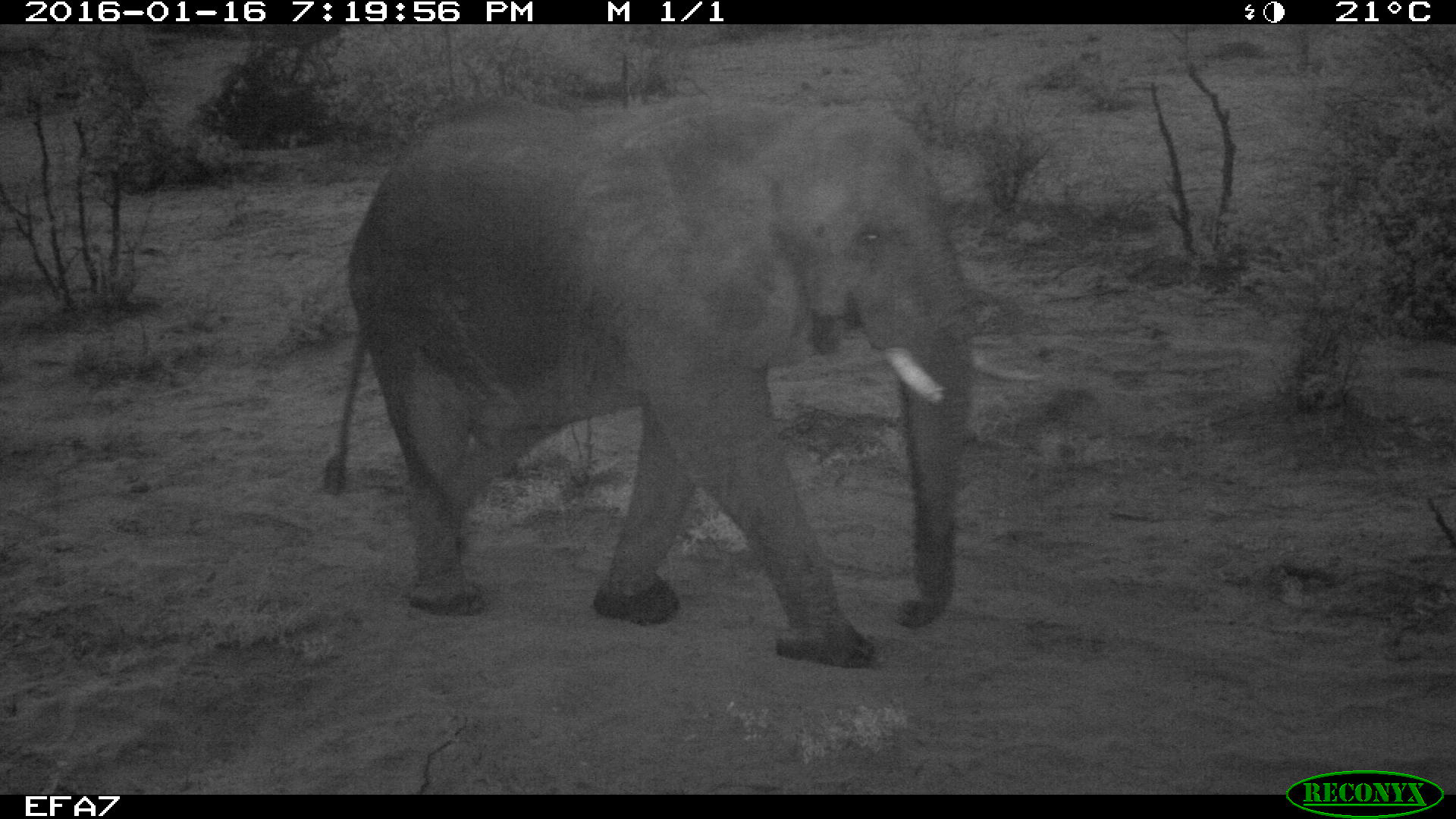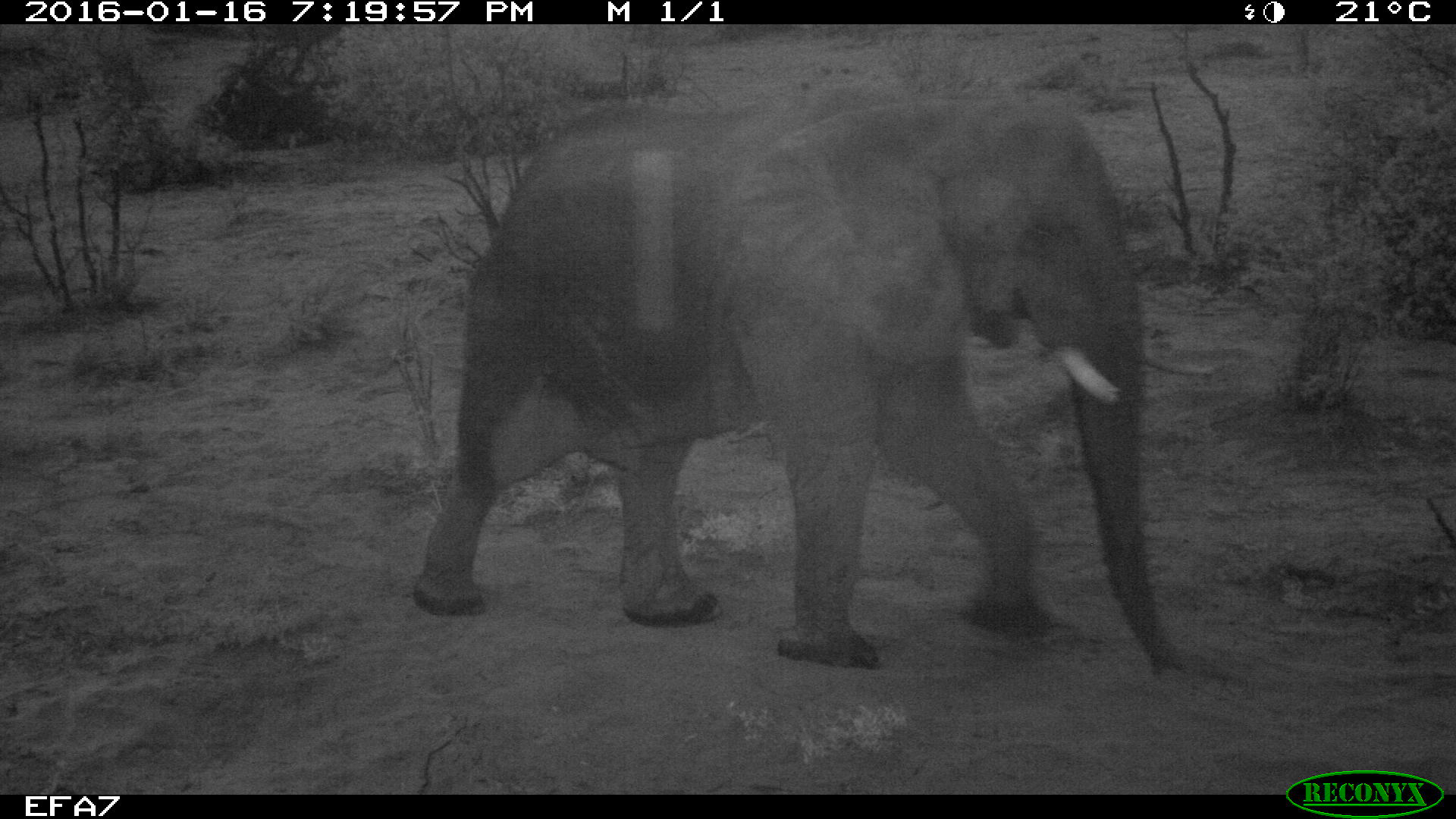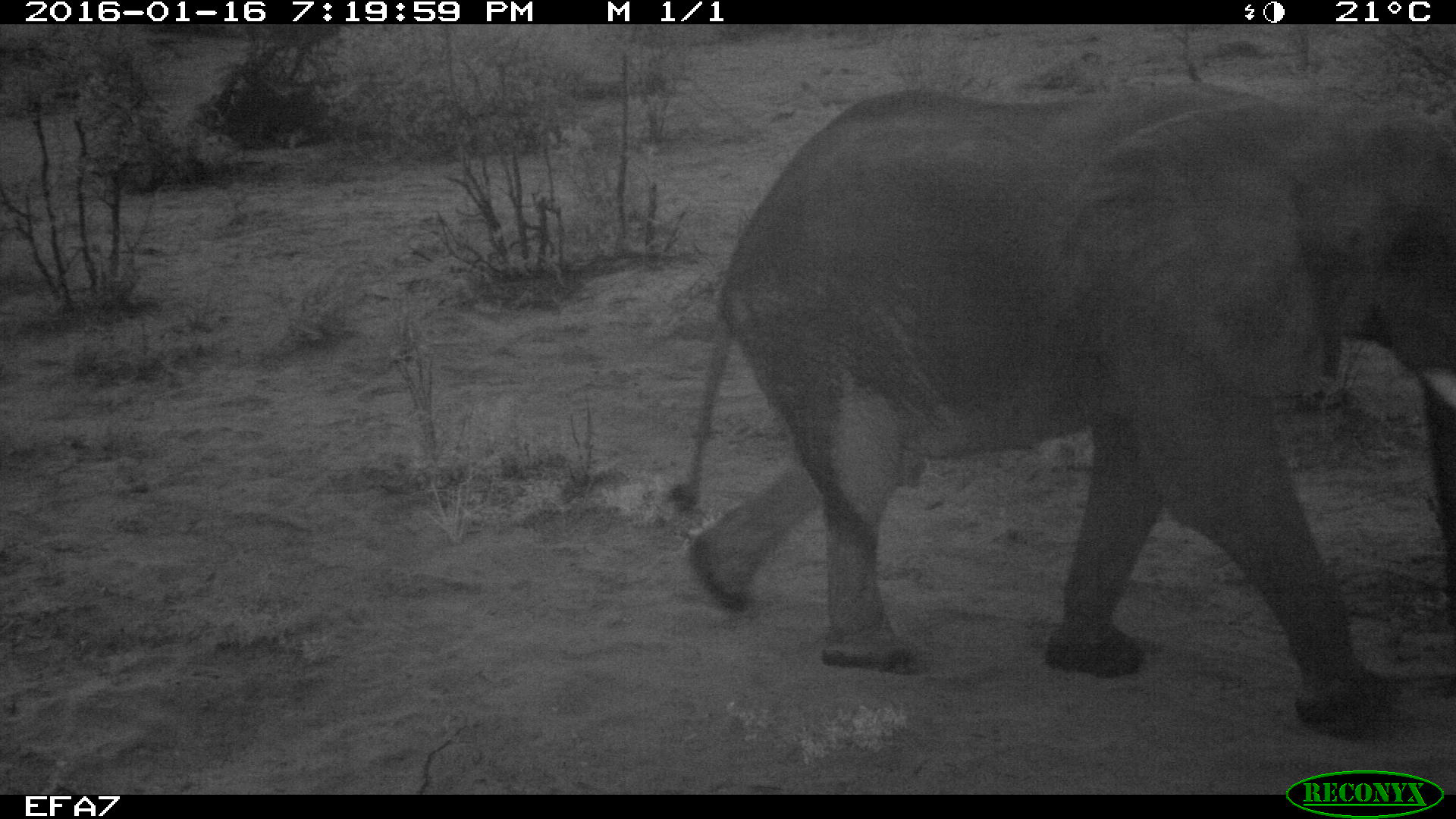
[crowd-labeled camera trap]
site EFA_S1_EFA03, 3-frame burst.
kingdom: Animalia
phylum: Chordata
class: Mammalia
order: Proboscidea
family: Elephantidae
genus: Loxodonta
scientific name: Loxodonta africana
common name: african bush elephant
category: elephant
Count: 1.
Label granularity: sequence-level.